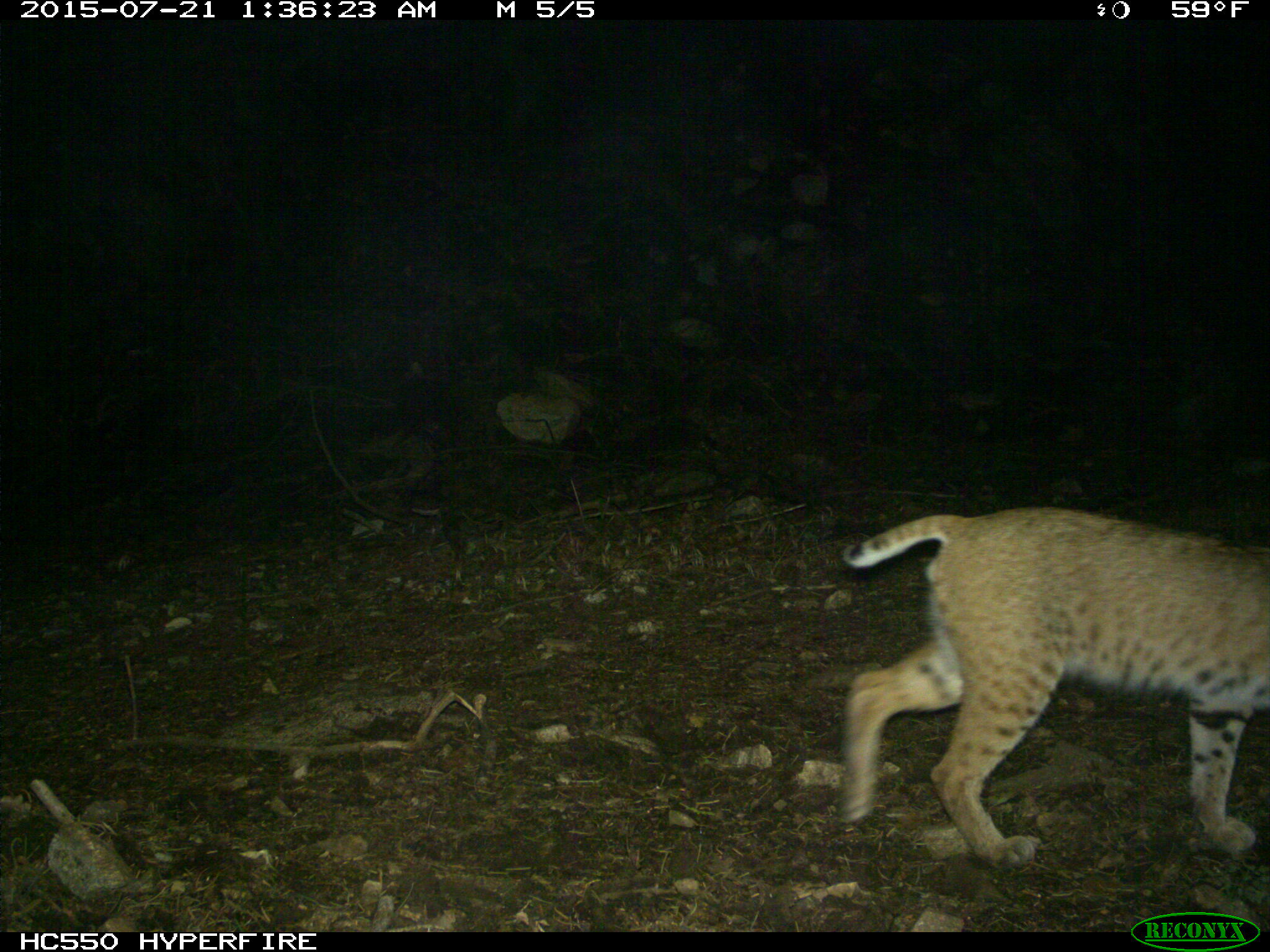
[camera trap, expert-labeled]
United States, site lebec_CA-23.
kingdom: Animalia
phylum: Chordata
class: Mammalia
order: Carnivora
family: Felidae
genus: Lynx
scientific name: Lynx rufus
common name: bobcat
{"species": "Lynx rufus (bobcat)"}